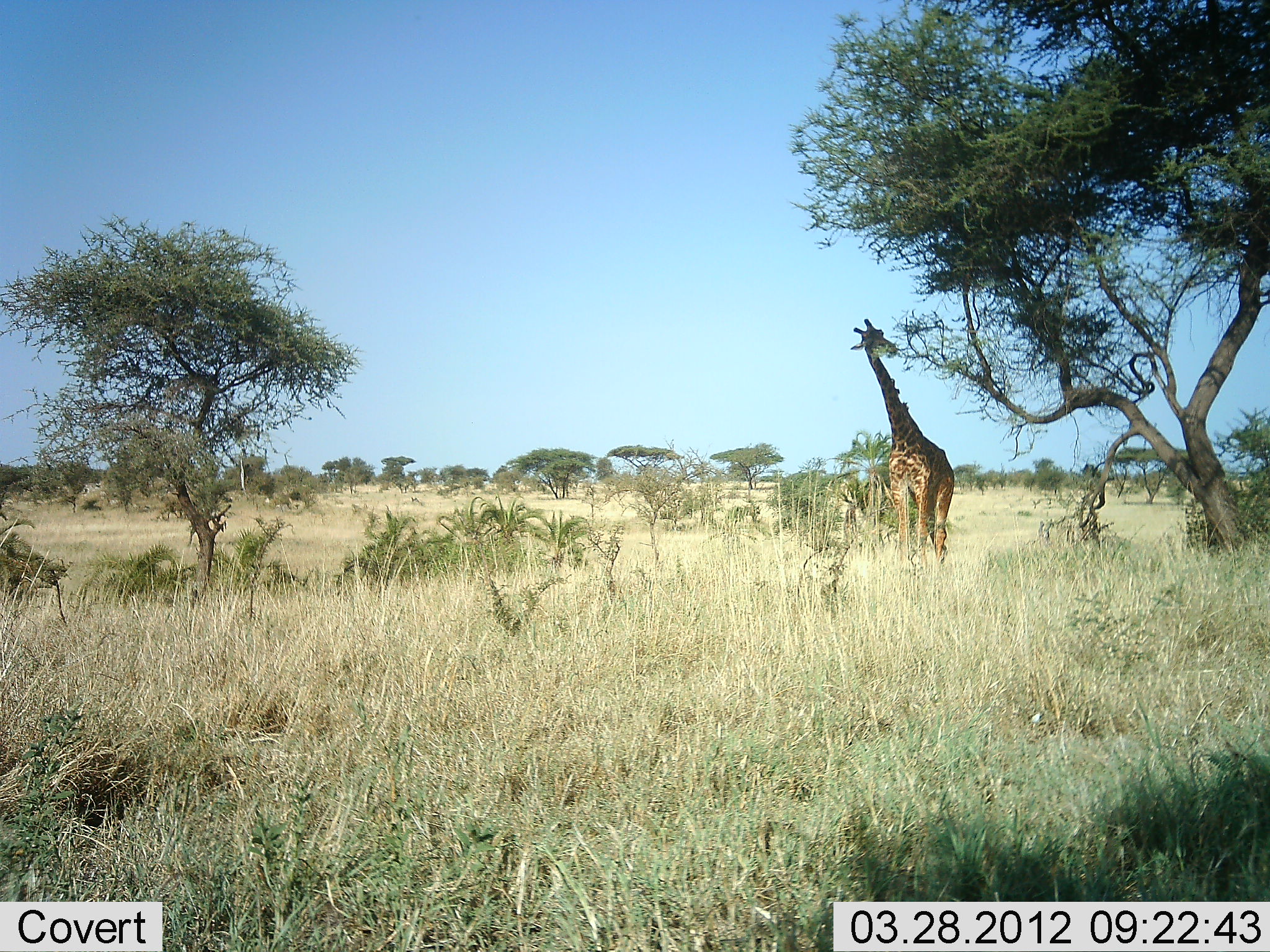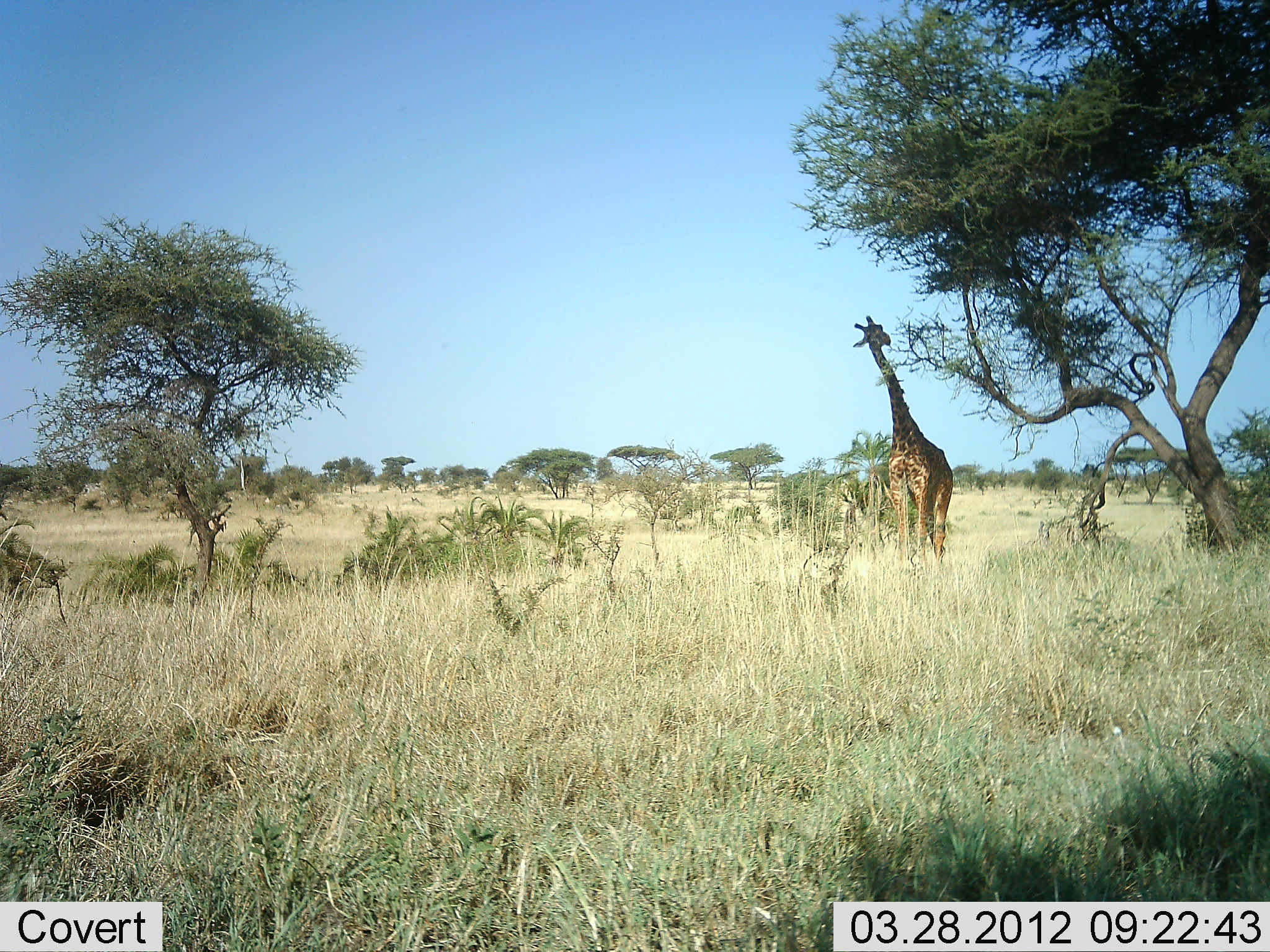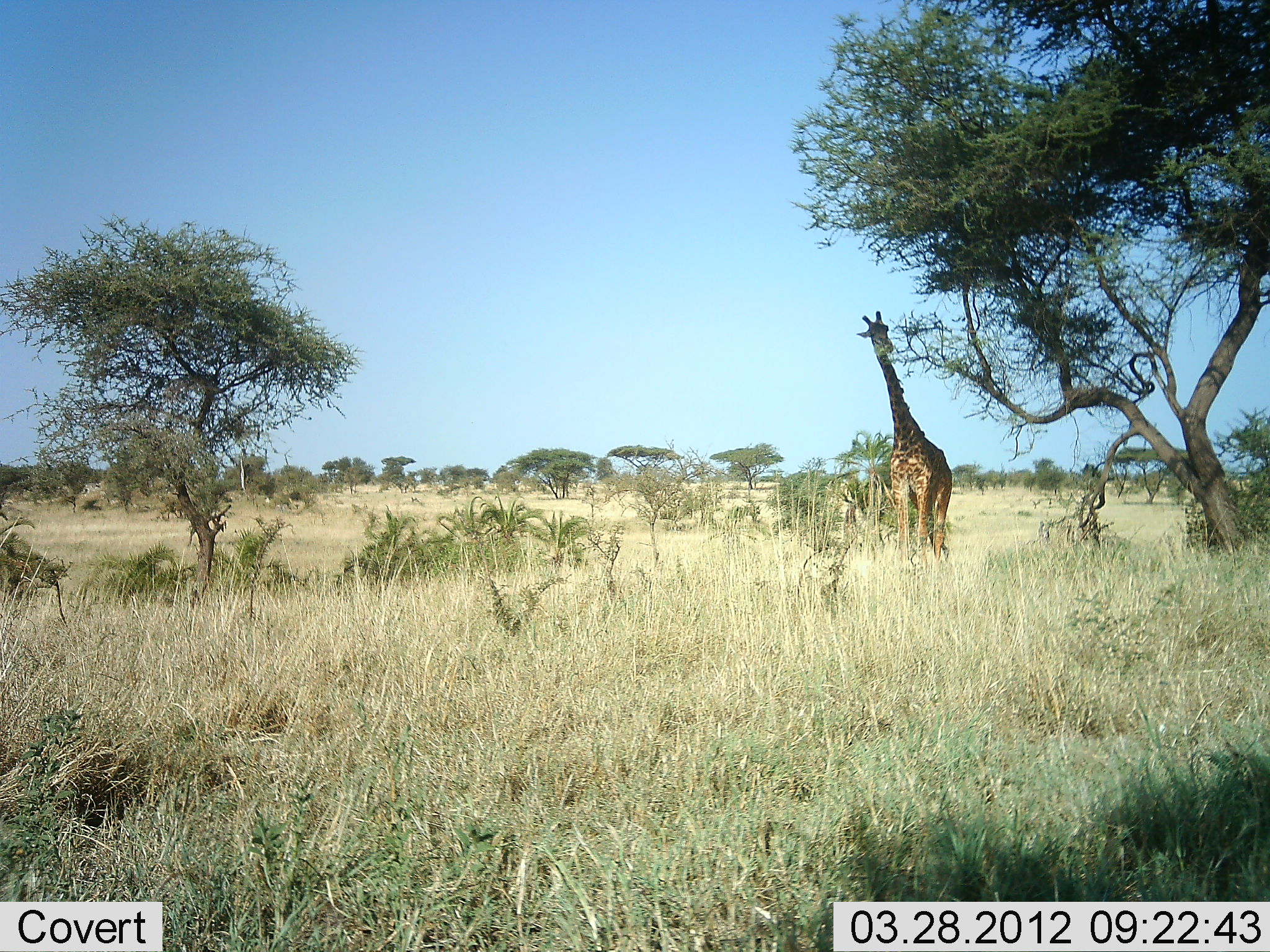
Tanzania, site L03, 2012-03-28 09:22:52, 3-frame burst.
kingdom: Animalia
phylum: Chordata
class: Mammalia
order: Artiodactyla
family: Giraffidae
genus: Giraffa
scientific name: Giraffa camelopardalis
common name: giraffe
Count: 1.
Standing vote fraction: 32%.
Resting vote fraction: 0%.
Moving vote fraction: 4%.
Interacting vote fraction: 0%.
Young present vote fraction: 0%.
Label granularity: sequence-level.